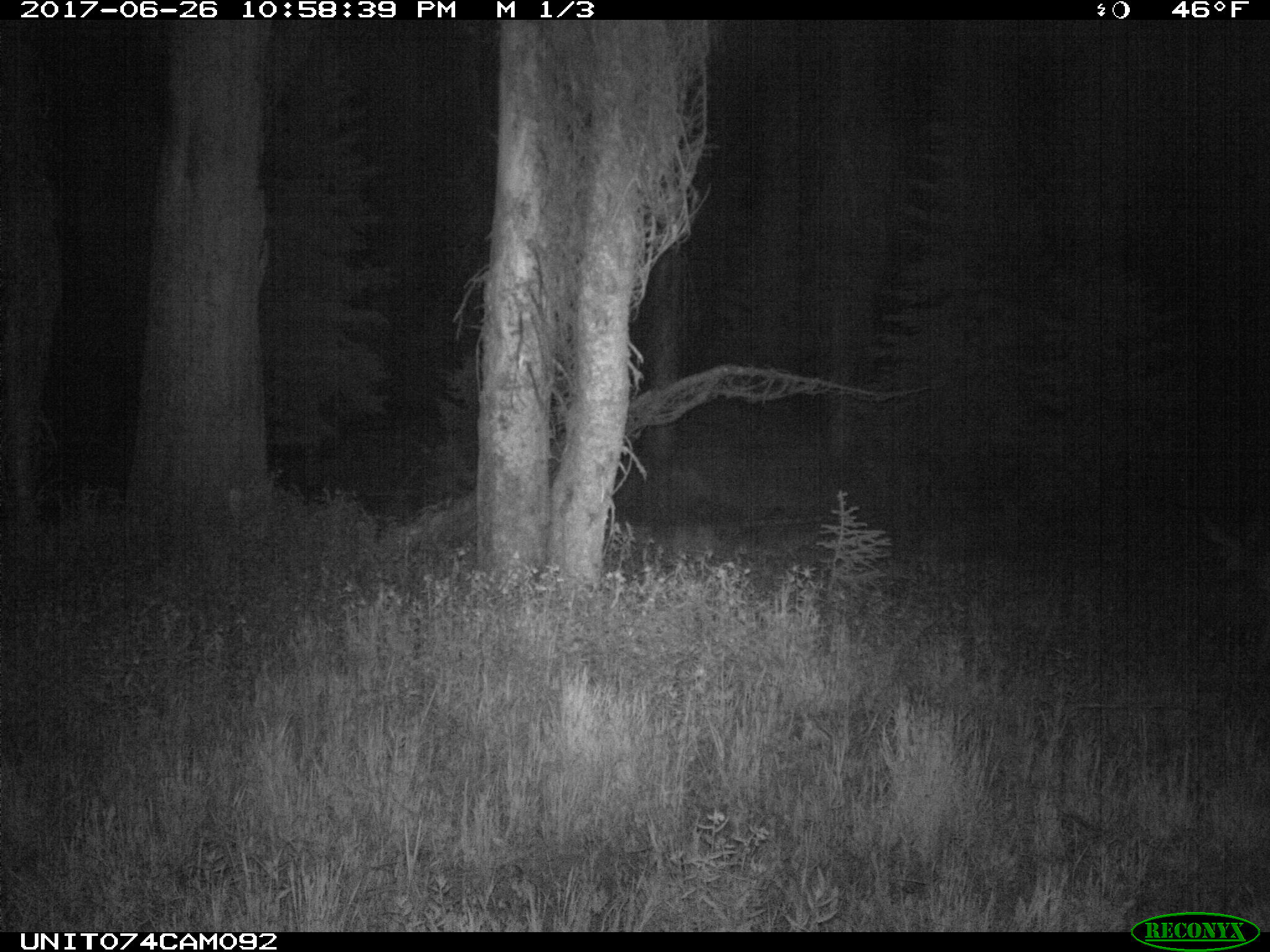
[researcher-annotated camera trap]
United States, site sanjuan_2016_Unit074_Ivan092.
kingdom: Animalia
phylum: Chordata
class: Mammalia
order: Artiodactyla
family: Cervidae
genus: Odocoileus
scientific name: Odocoileus hemionus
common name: mule deer